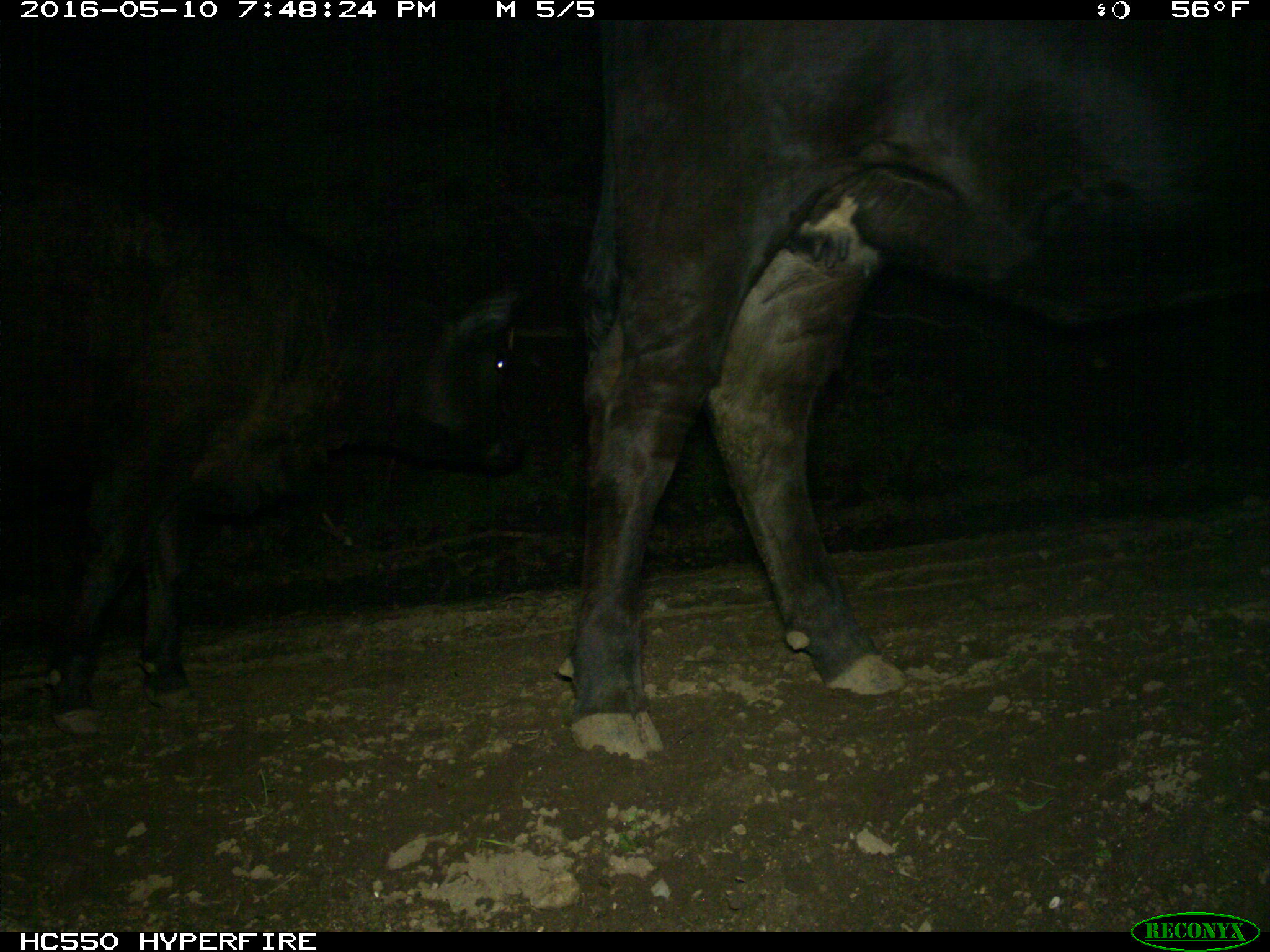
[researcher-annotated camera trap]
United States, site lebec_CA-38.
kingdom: Animalia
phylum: Chordata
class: Mammalia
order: Artiodactyla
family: Bovidae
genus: Bos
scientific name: Bos taurus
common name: domestic cow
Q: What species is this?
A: Bos taurus (domestic cow).